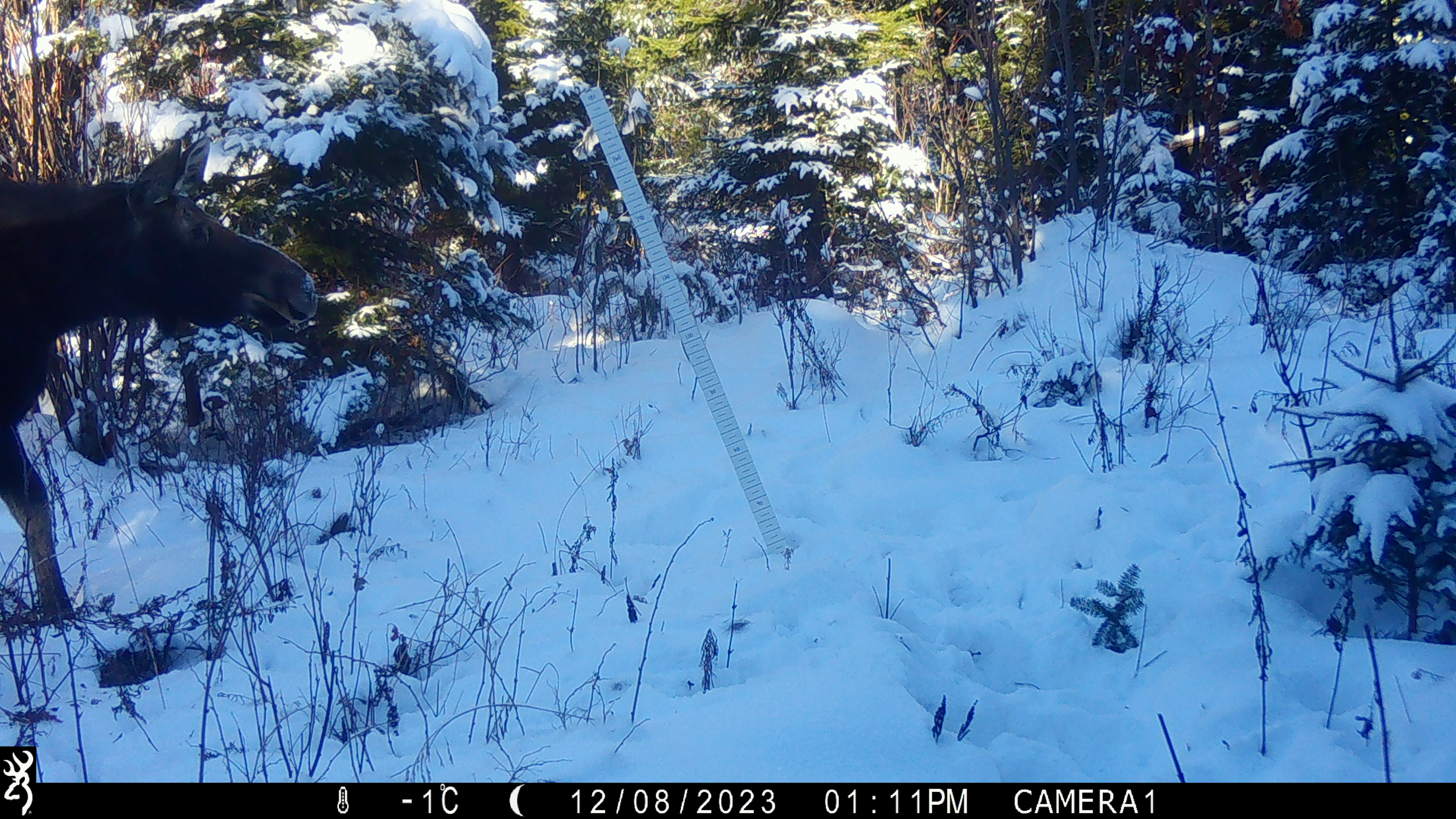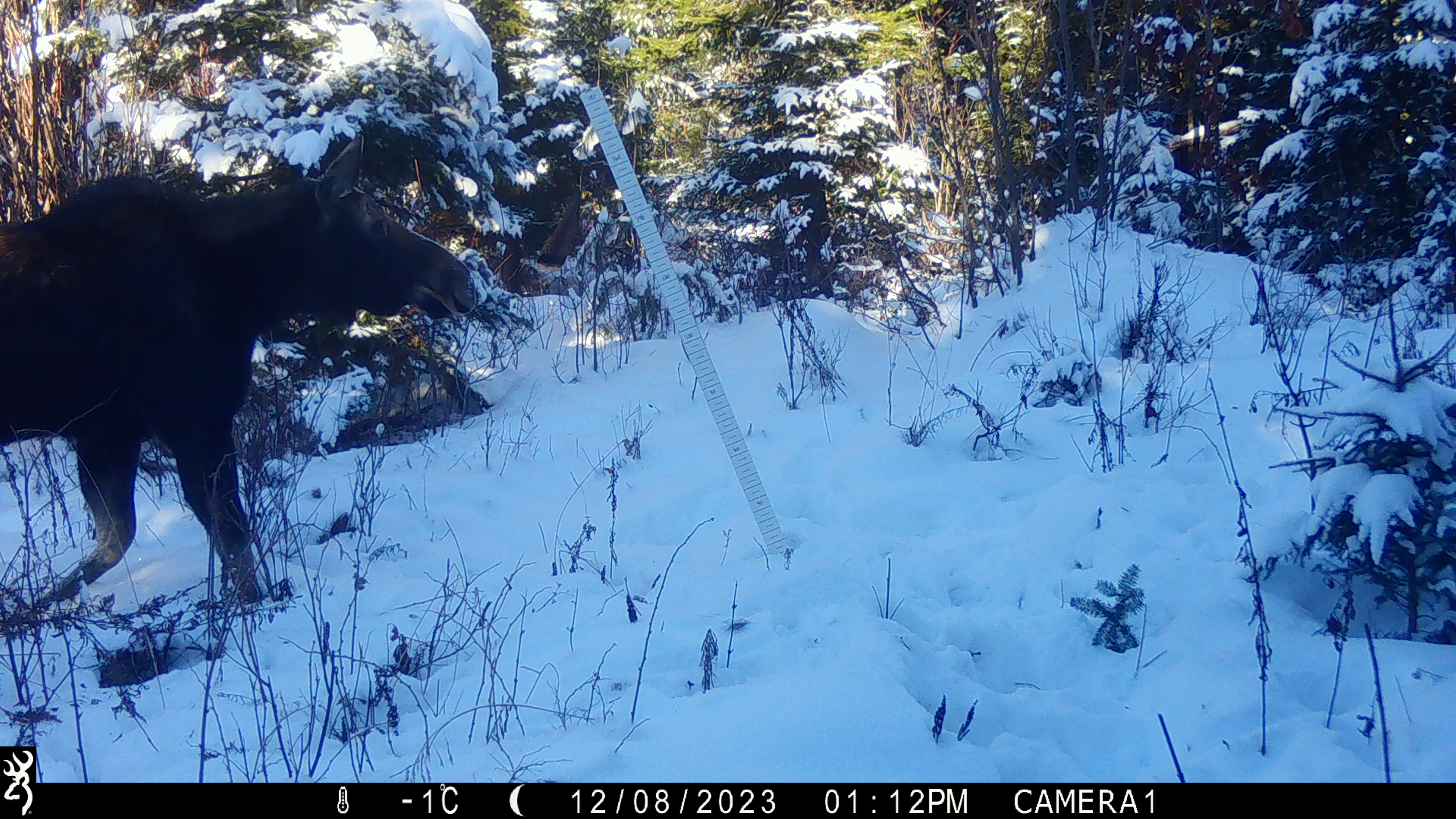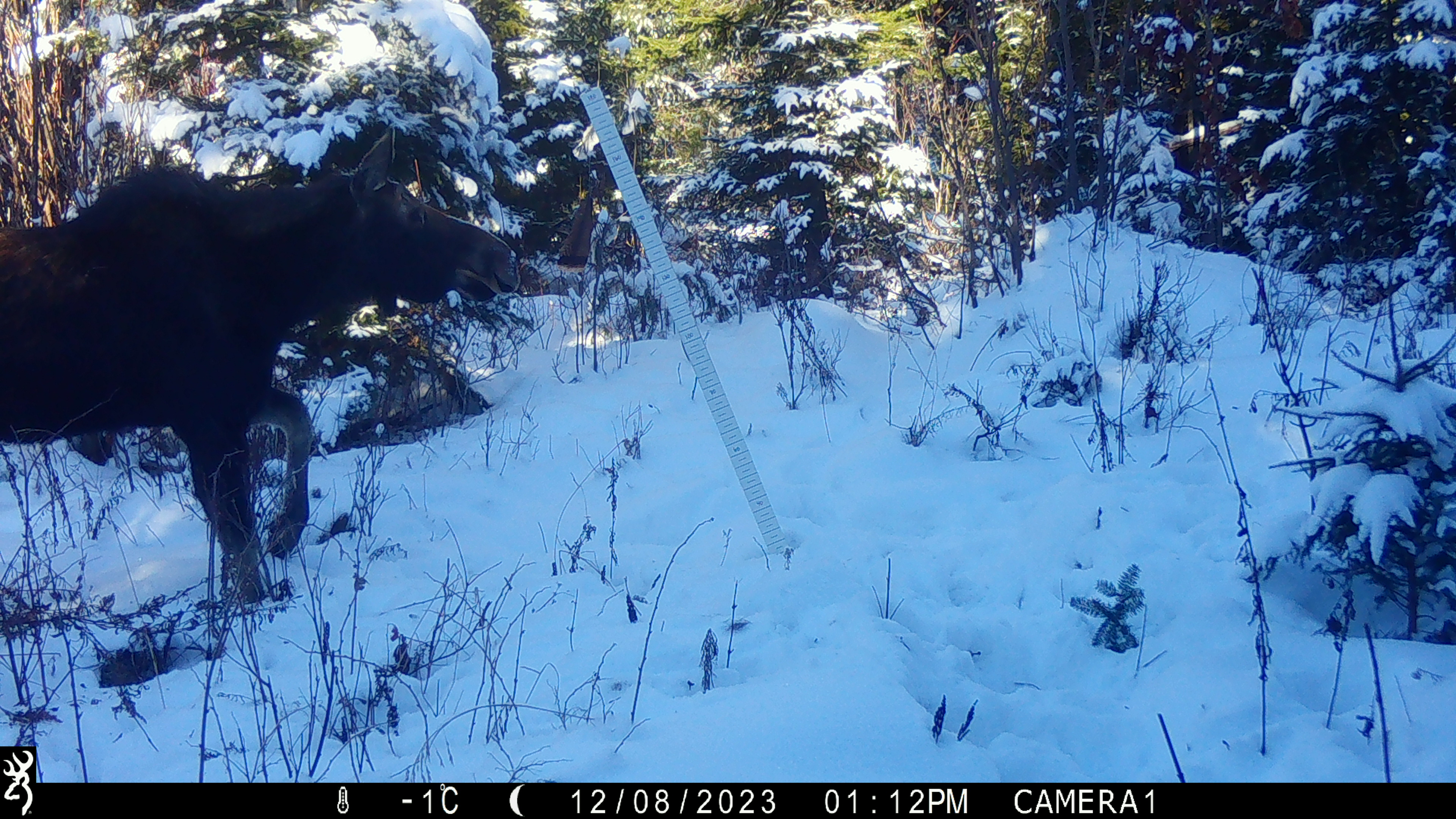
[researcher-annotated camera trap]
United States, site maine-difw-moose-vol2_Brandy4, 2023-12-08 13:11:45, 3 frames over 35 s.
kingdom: Animalia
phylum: Chordata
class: Mammalia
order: Artiodactyla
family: Cervidae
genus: Alces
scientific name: Alces alces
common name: moose